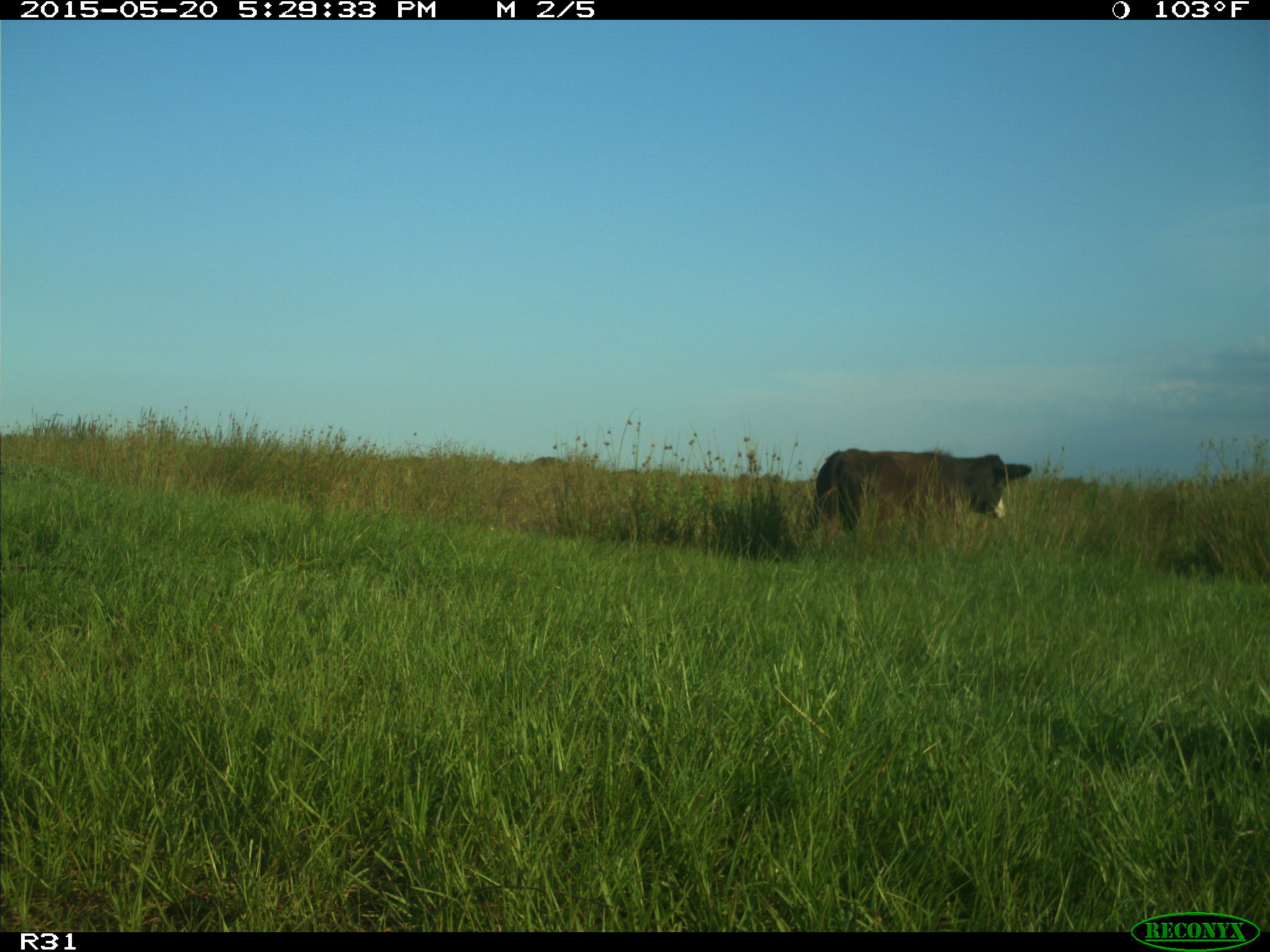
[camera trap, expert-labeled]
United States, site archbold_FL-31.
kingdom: Animalia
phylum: Chordata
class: Mammalia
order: Artiodactyla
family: Bovidae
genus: Bos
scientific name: Bos taurus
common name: domestic cow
Bos taurus (domestic cow).